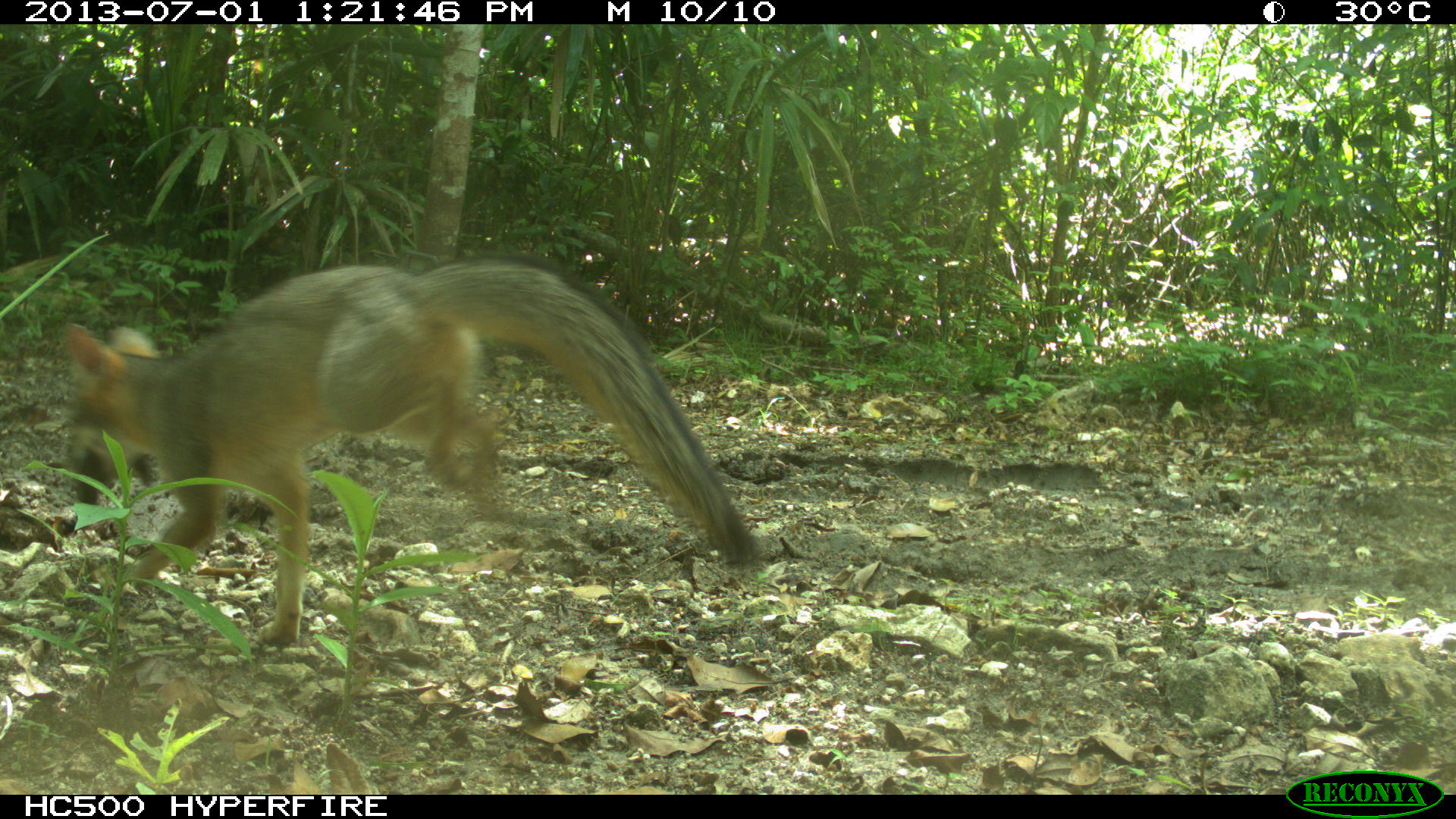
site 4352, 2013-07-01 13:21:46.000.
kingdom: Animalia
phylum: Chordata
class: Mammalia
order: Carnivora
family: Canidae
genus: Urocyon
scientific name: Urocyon cinereoargenteus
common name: gray fox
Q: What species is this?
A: Urocyon cinereoargenteus (gray fox).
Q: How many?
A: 1.